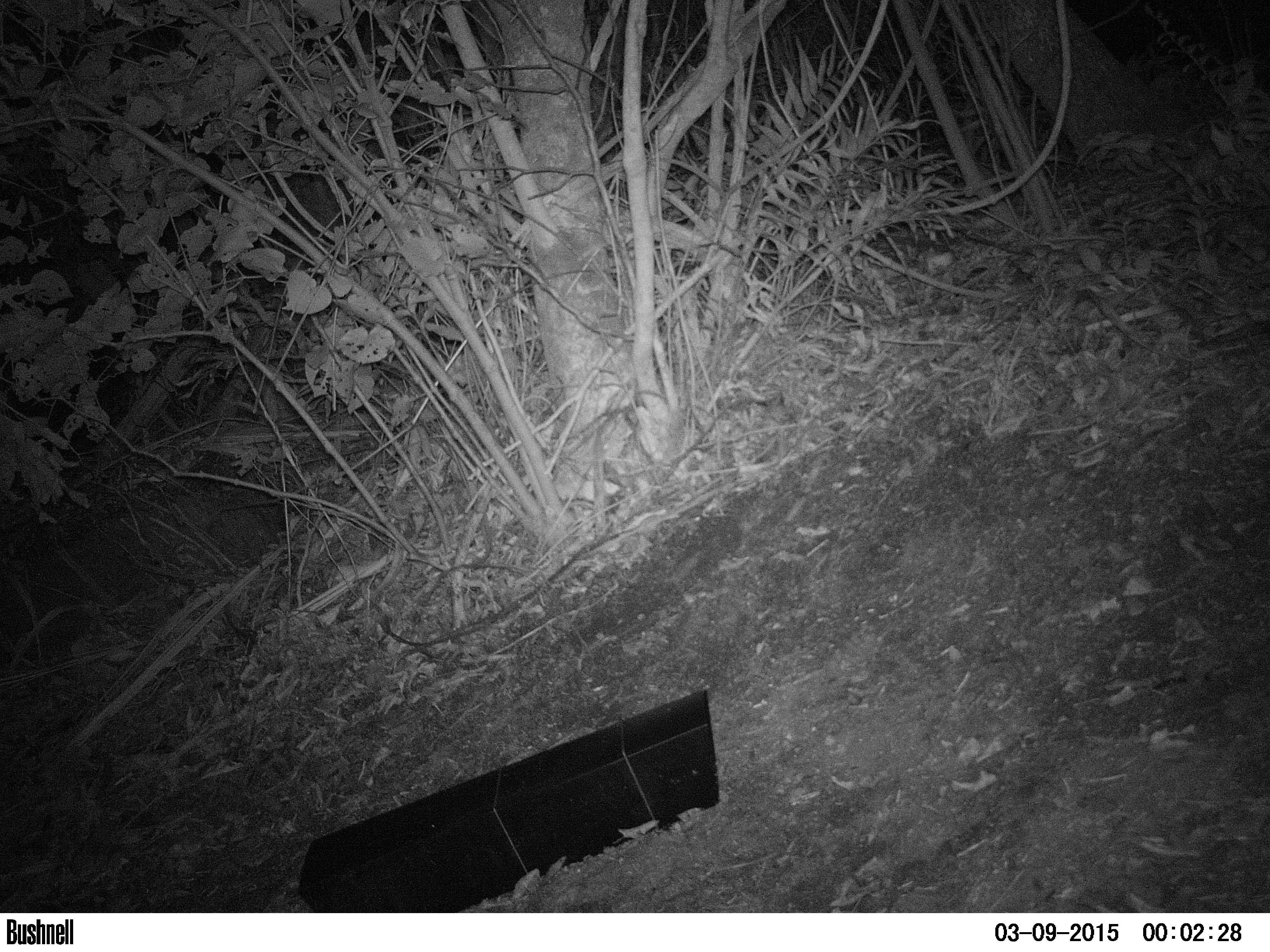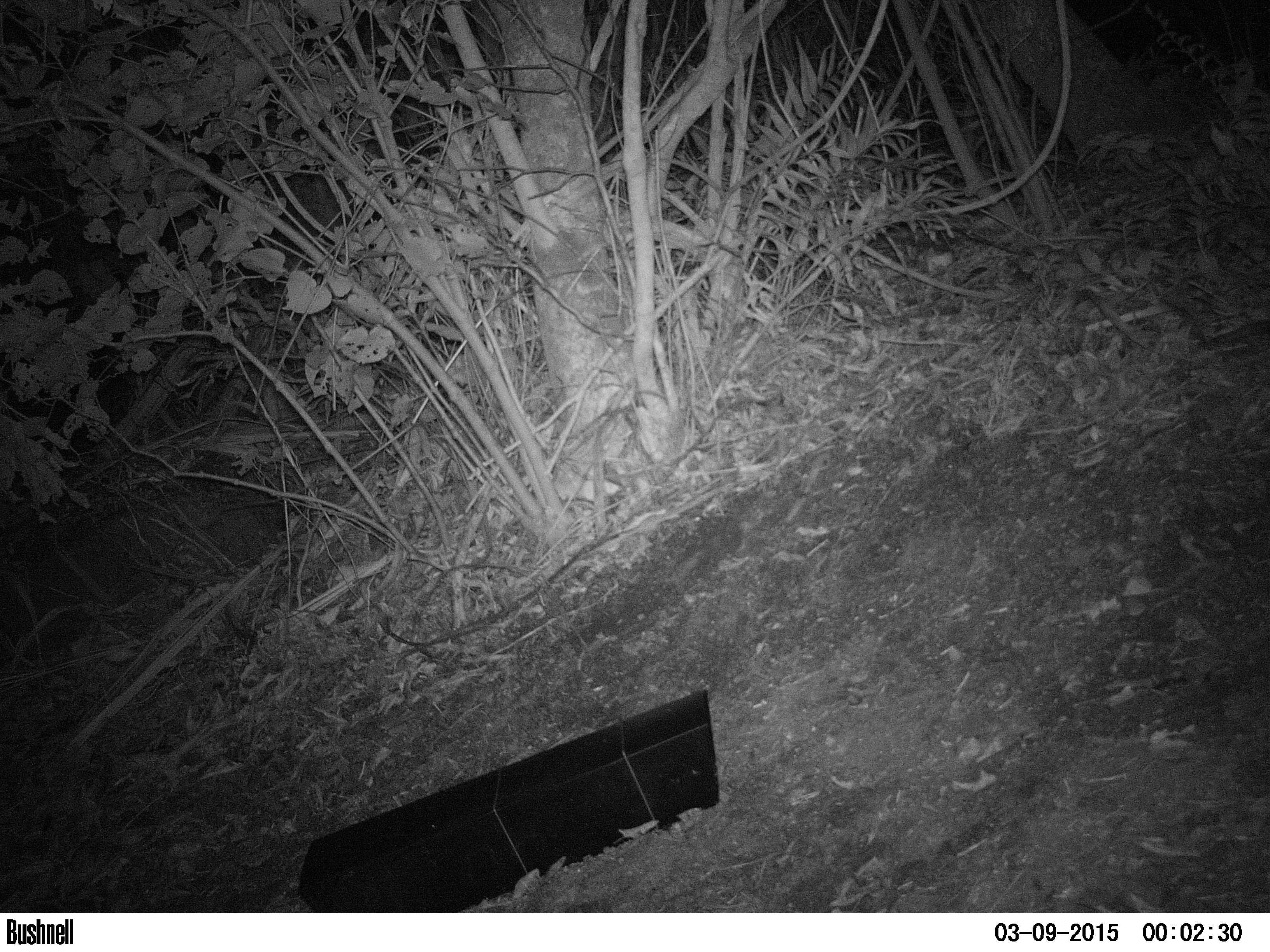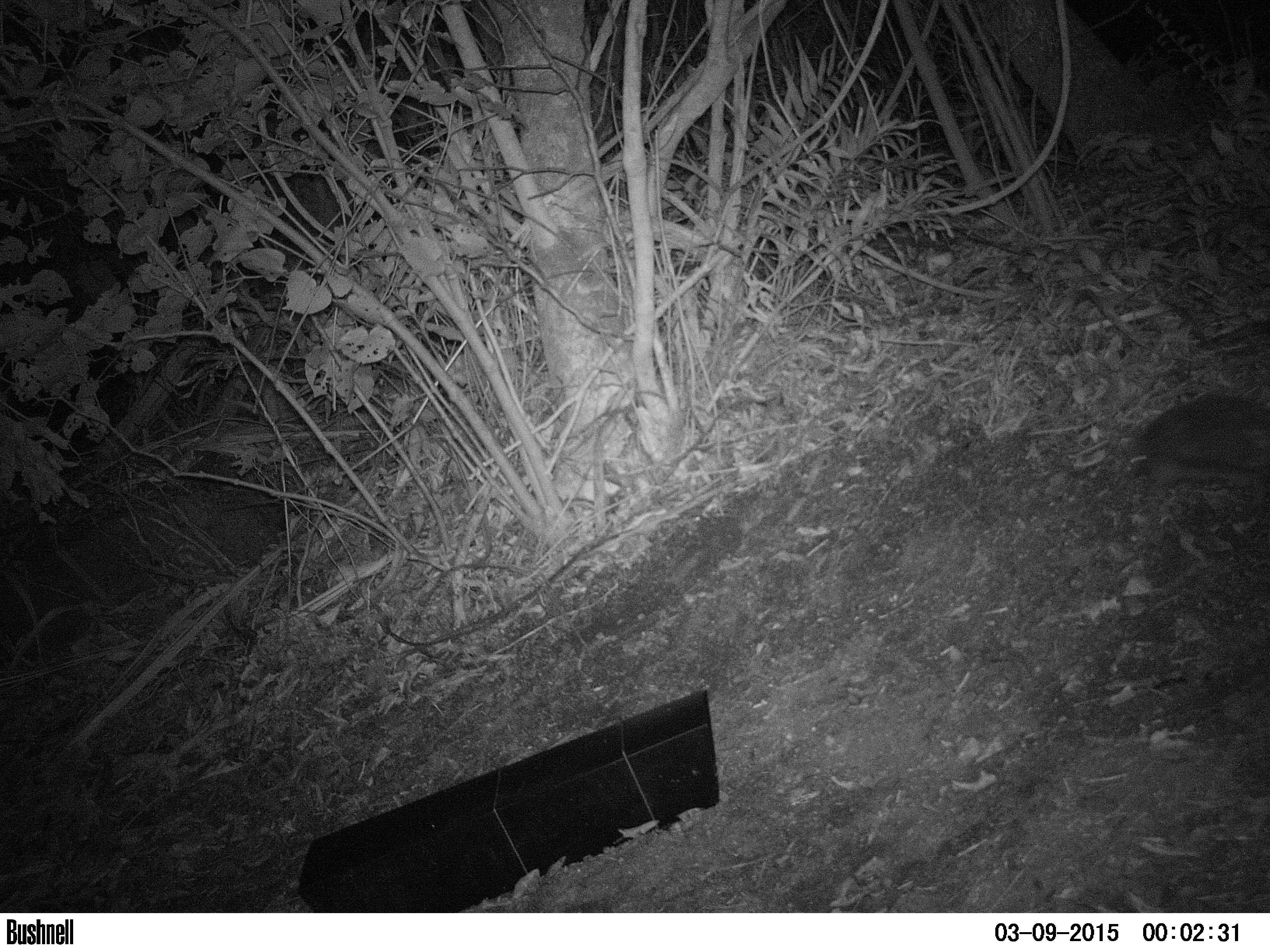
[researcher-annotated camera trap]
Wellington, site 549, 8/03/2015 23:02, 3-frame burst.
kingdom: Animalia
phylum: Chordata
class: Mammalia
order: Eulipotyphla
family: Erinaceidae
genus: Erinaceus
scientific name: Erinaceus europaeus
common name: hedgehog